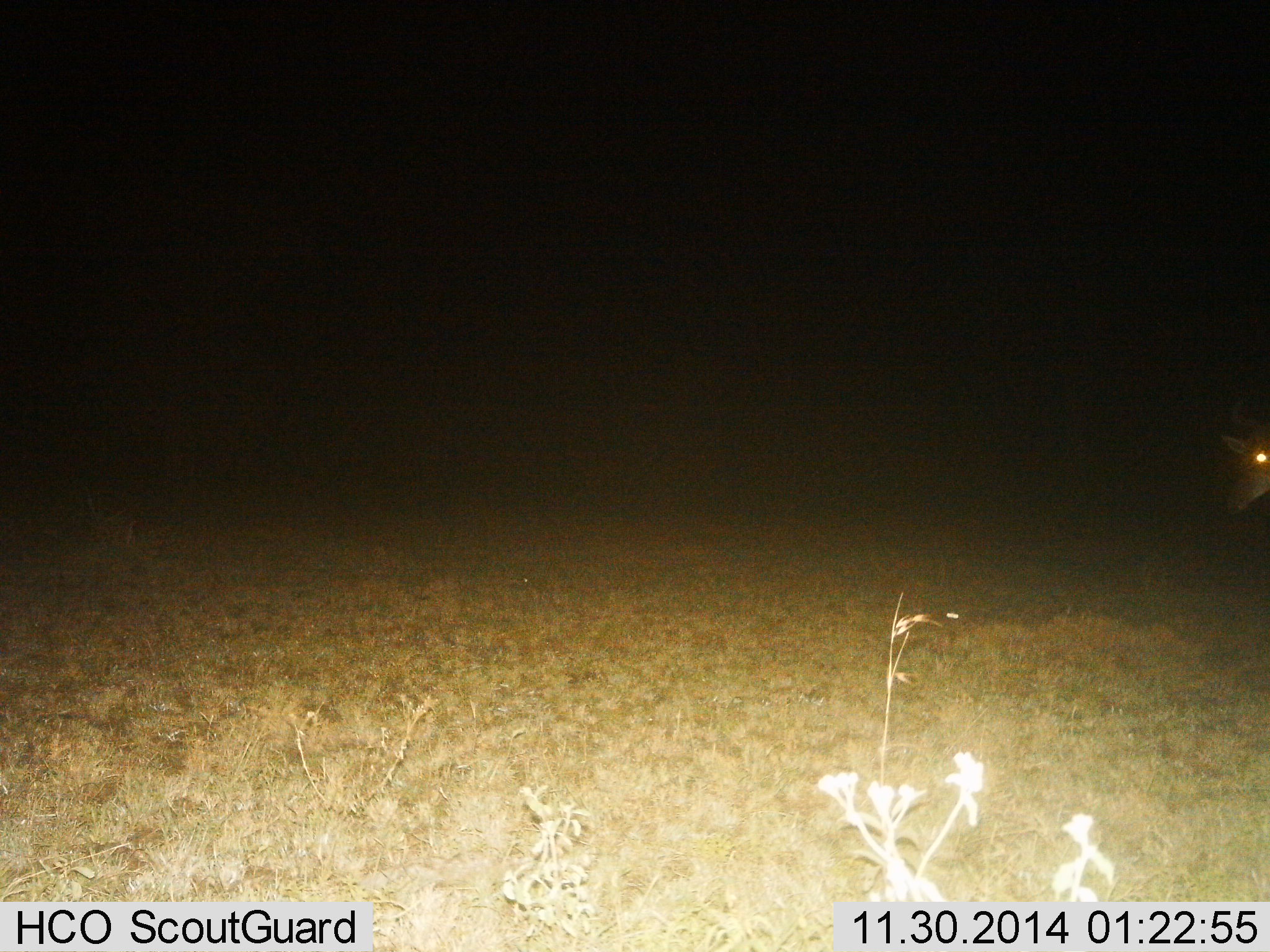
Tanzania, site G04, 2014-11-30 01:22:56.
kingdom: Animalia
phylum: Chordata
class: Mammalia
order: Artiodactyla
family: Bovidae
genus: Alcelaphus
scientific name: Alcelaphus buselaphus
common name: hartebeest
Hartebeest (Alcelaphus buselaphus), count 1. Behavior (volunteer vote fractions): standing 75%, resting 0%, moving 25%, interacting 0%. Young present (vote fraction): 0%. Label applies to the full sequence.